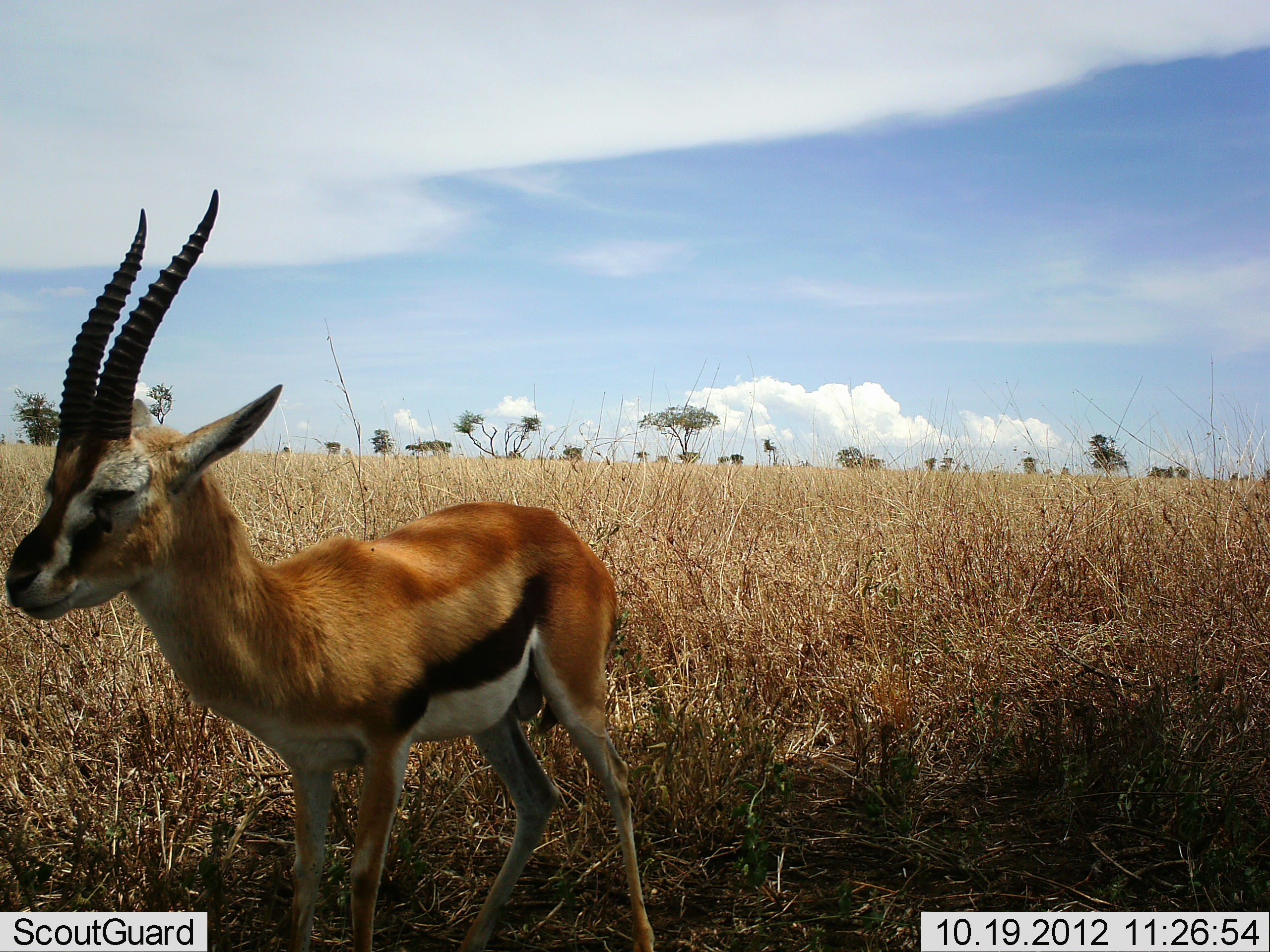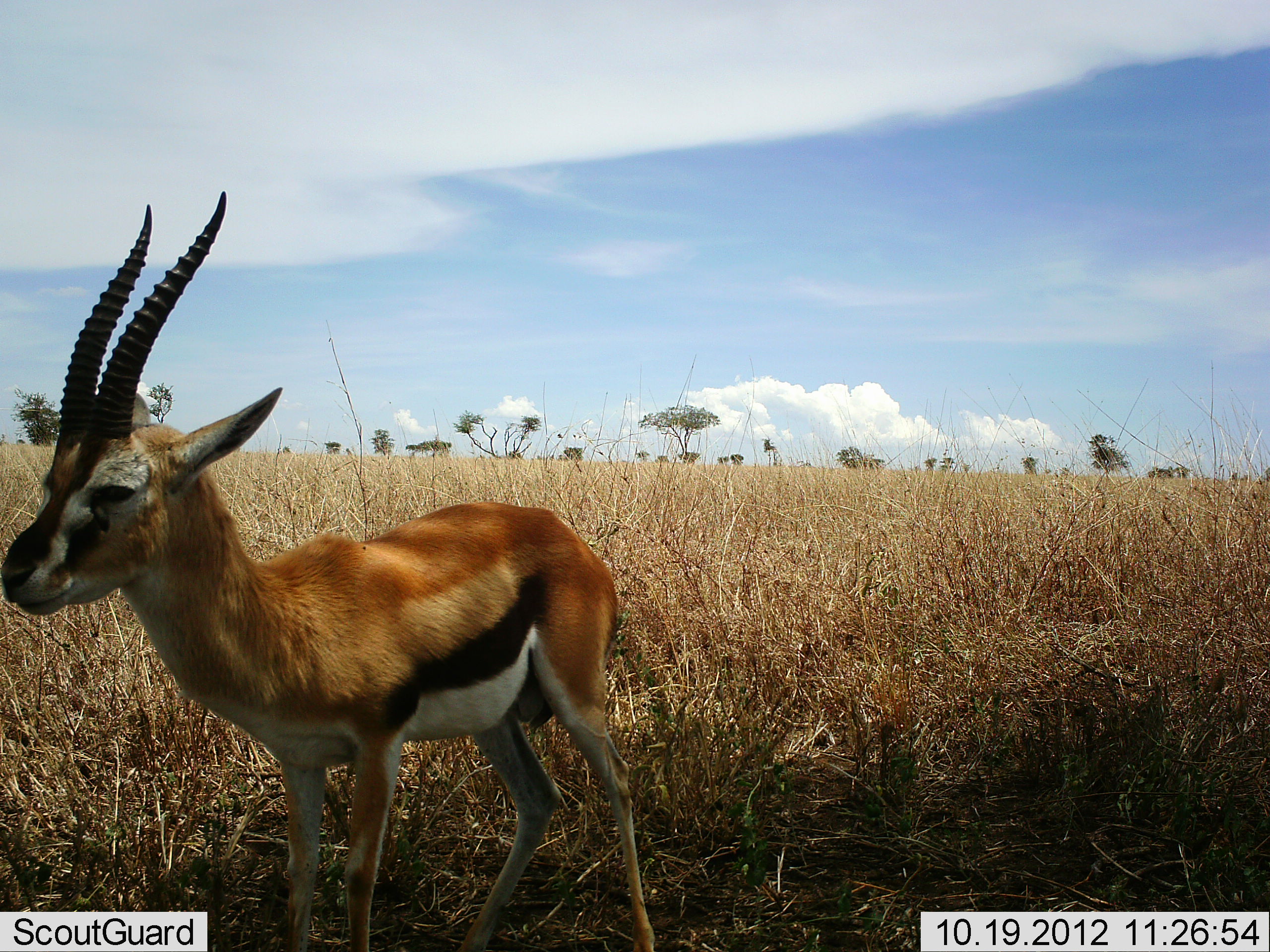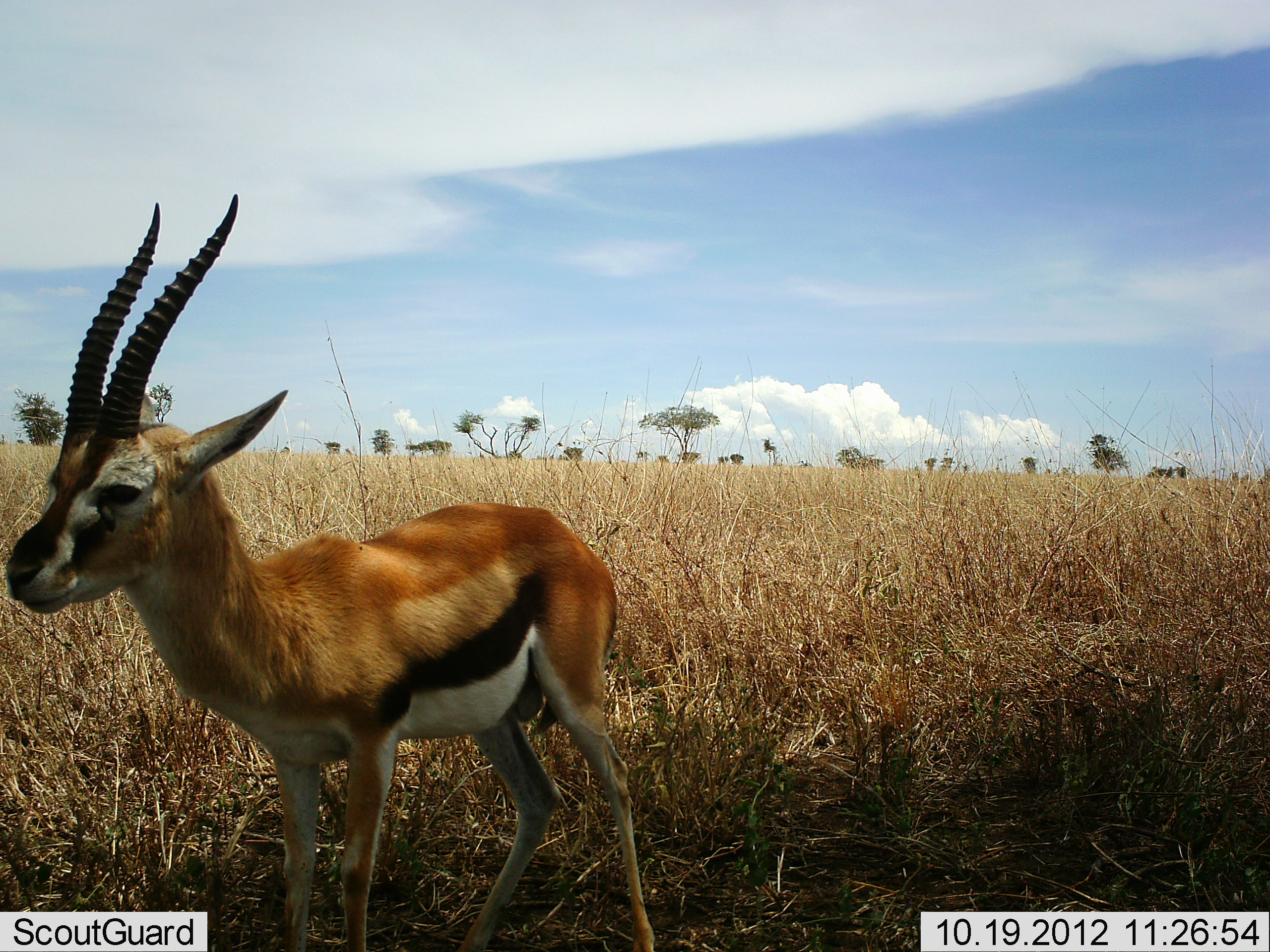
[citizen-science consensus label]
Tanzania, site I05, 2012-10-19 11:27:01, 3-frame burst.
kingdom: Animalia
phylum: Chordata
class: Mammalia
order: Artiodactyla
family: Bovidae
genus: Eudorcas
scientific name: Eudorcas thomsonii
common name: thomson's gazelle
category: gazellethomsons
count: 1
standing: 100%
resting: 0%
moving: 0%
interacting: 0%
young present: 10%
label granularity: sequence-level